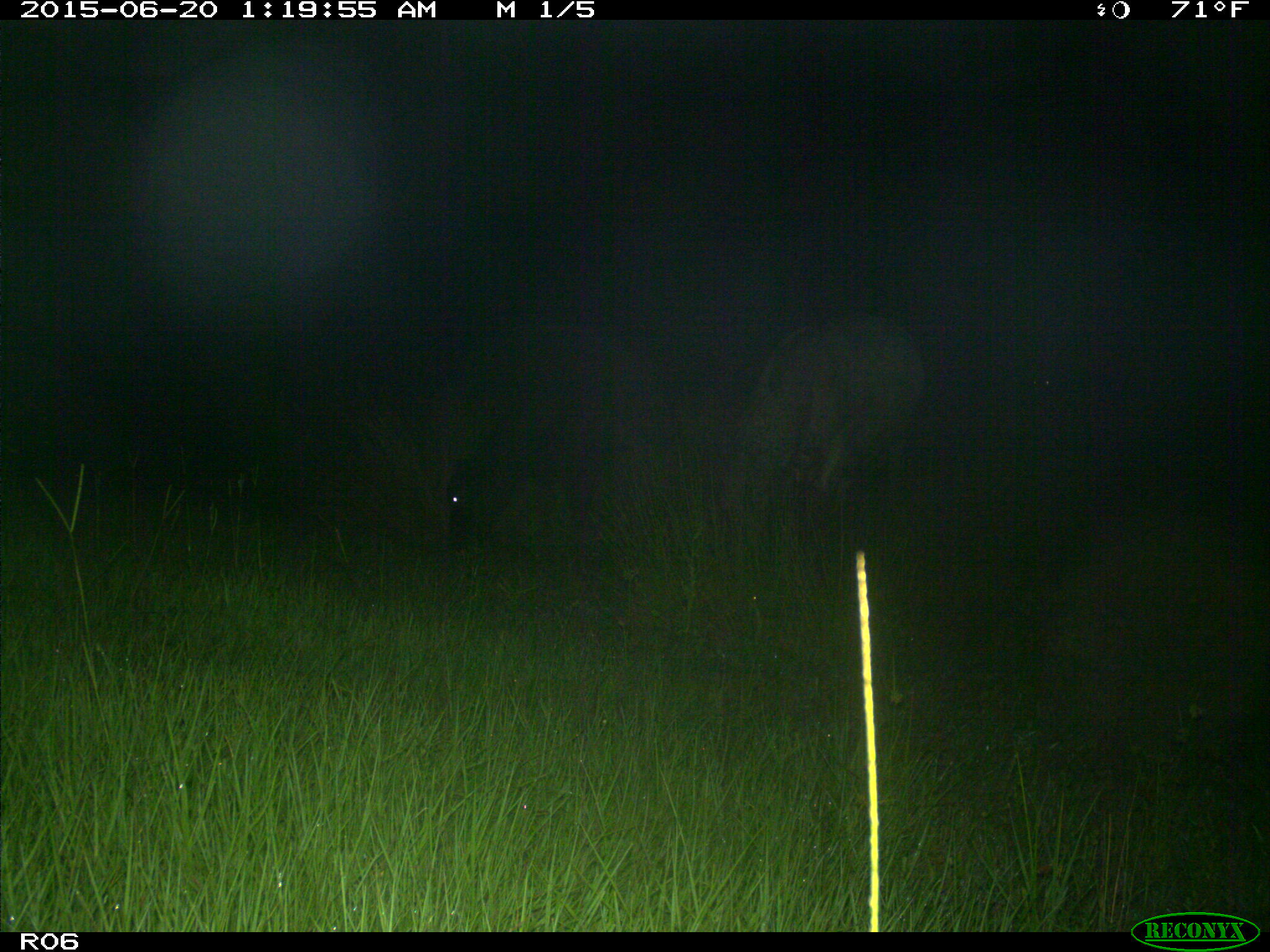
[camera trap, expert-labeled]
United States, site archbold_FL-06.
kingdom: Animalia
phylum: Chordata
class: Mammalia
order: Artiodactyla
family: Bovidae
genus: Bos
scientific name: Bos taurus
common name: domestic cow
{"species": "Bos taurus (domestic cow)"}